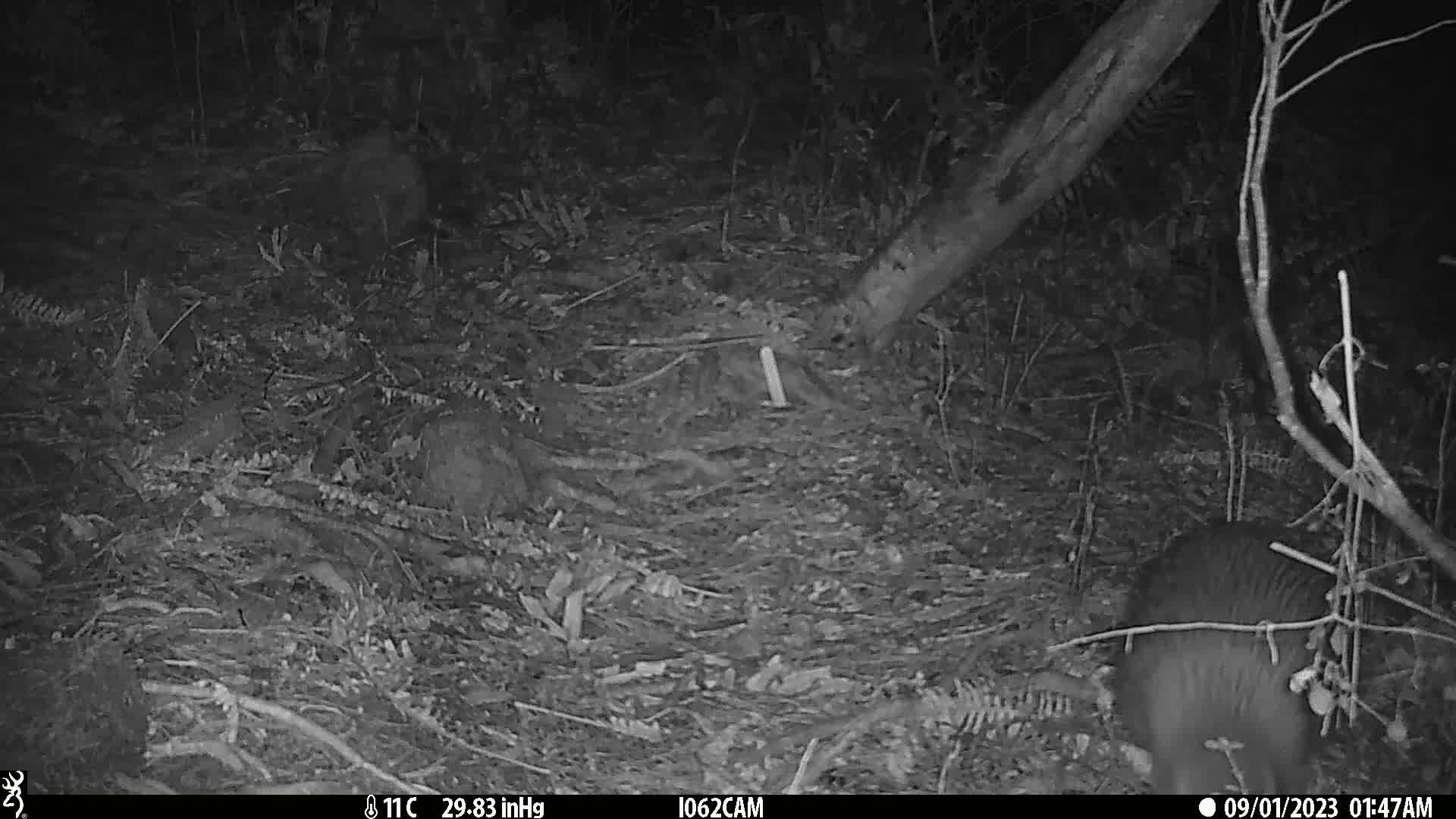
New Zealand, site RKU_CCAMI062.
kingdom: Animalia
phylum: Chordata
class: Aves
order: Apterygiformes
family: Apterygidae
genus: Apteryx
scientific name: Apteryx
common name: kiwi